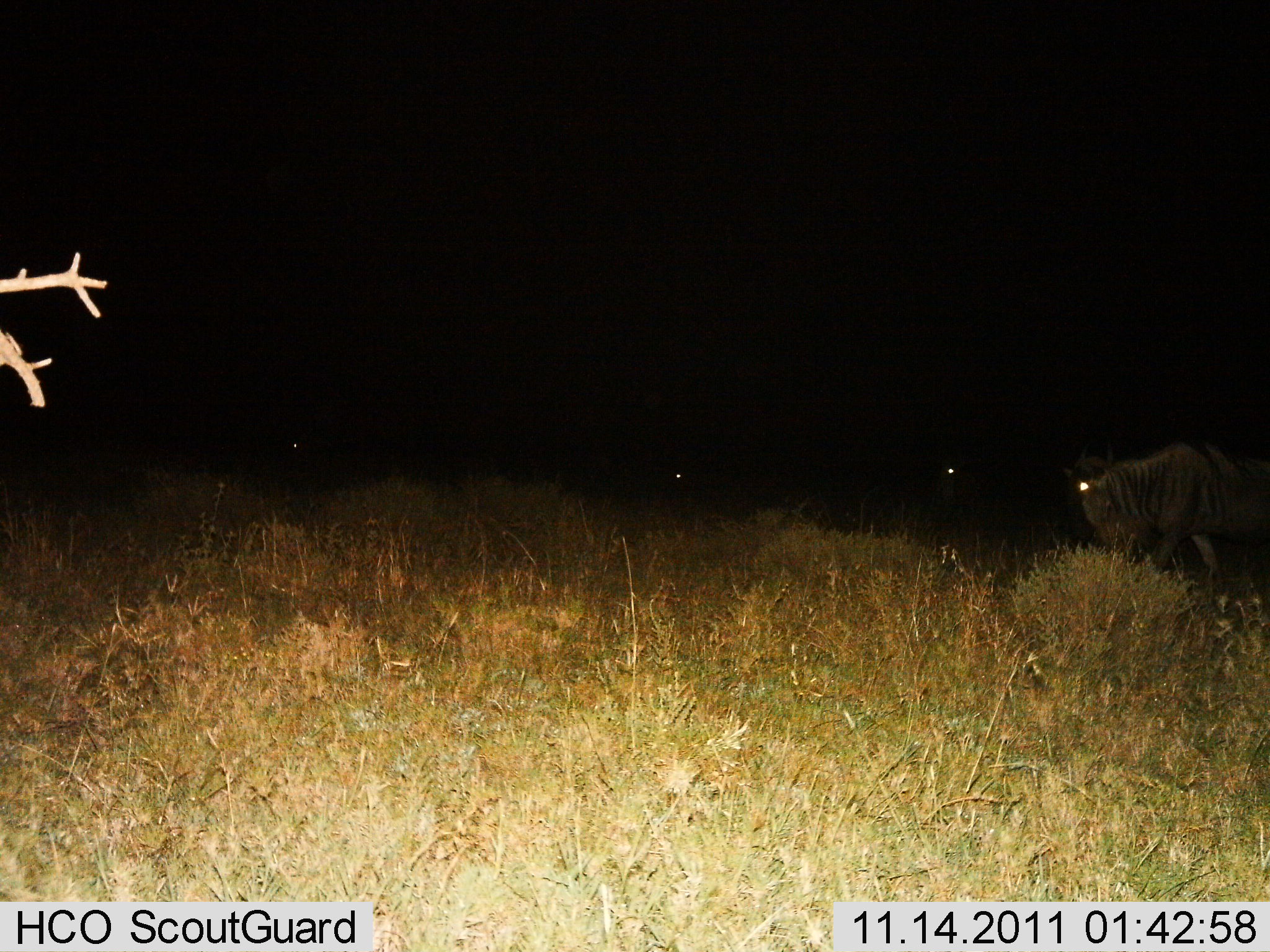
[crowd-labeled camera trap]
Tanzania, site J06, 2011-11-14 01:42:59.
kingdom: Animalia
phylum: Chordata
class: Mammalia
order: Artiodactyla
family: Bovidae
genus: Connochaetes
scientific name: Connochaetes taurinus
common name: blue wildebeest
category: wildebeest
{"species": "wildebeest (blue wildebeest) (Connochaetes taurinus)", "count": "4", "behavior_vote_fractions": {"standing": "36%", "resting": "9%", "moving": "73%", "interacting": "0%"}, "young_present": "0%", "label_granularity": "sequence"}